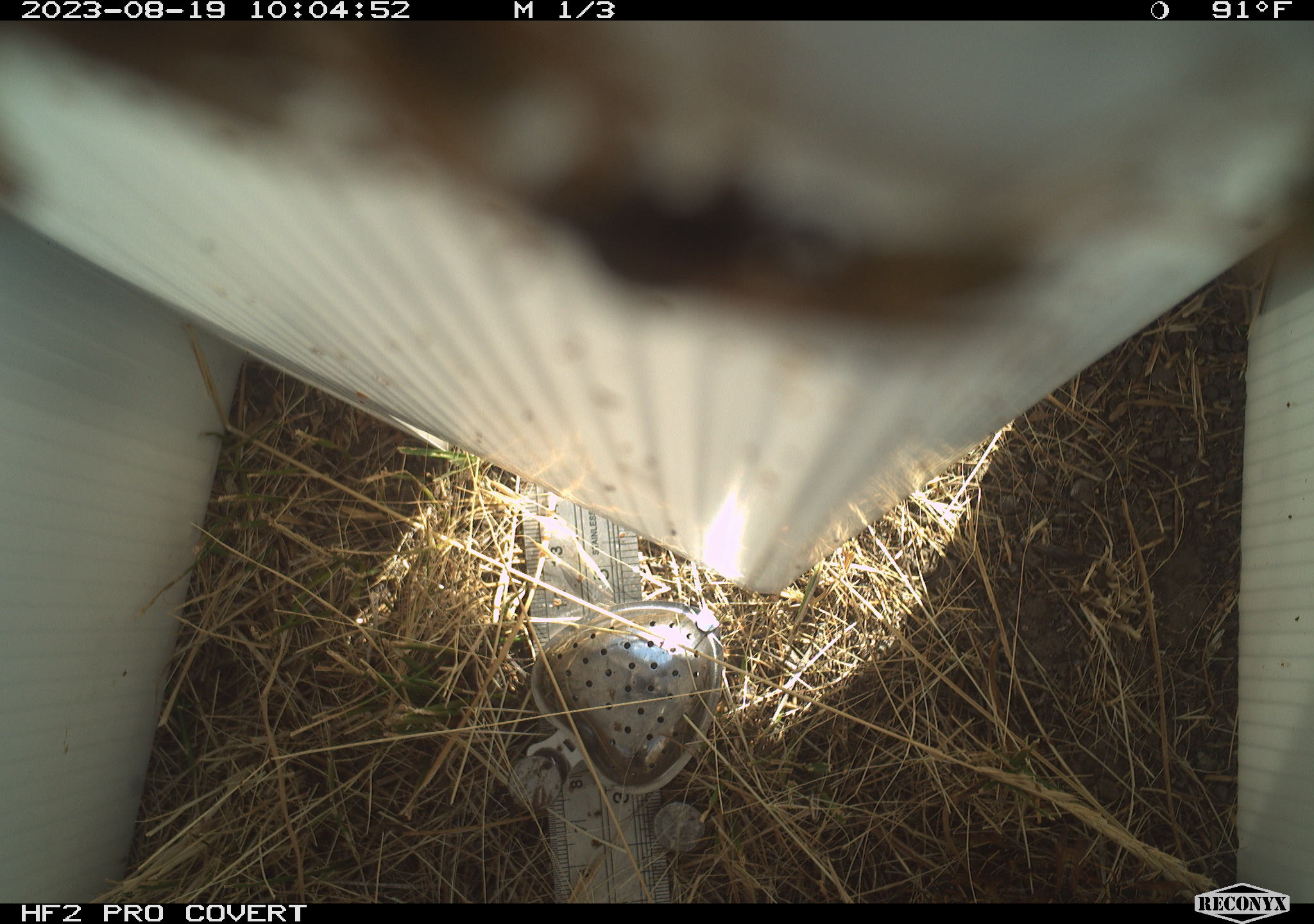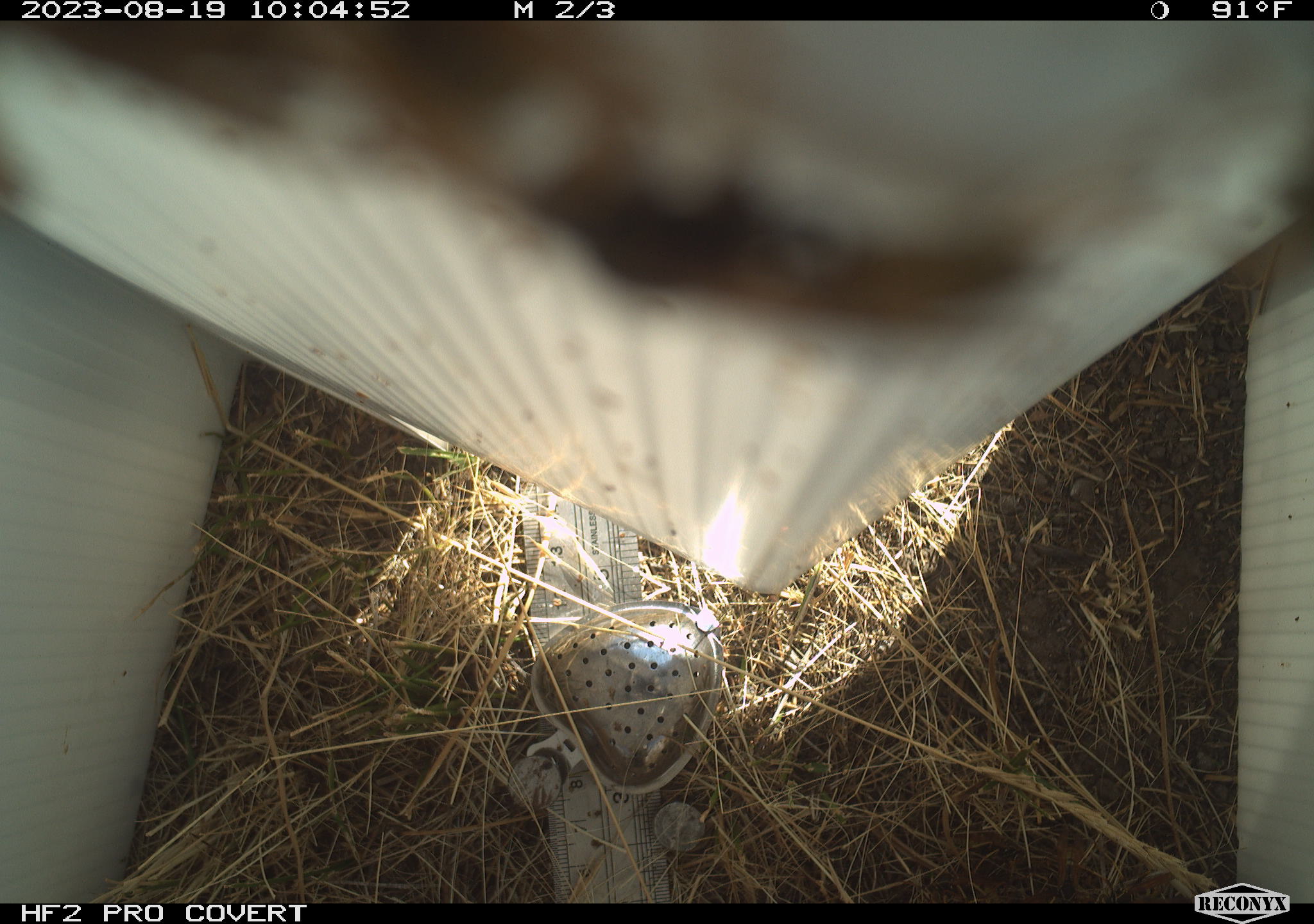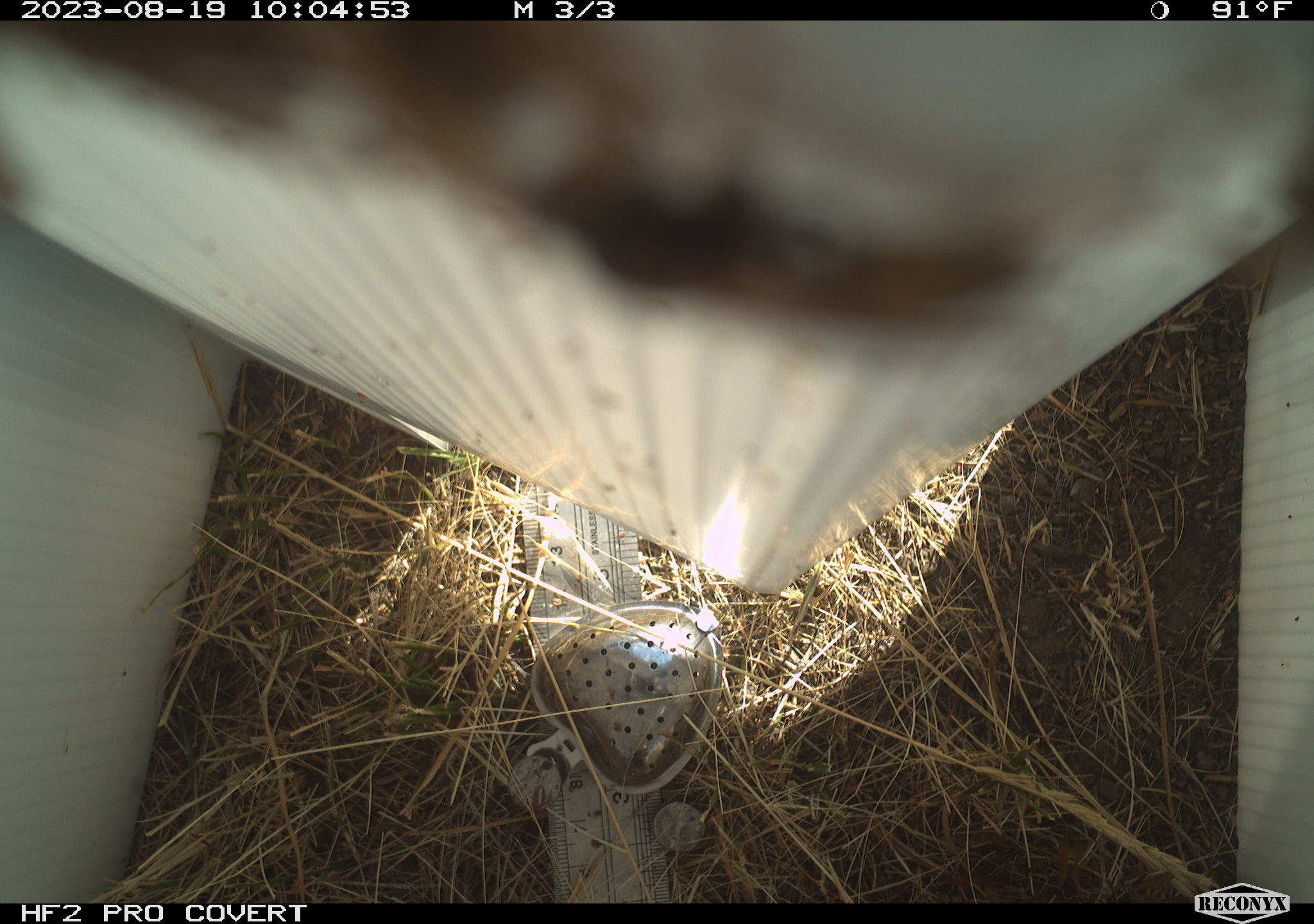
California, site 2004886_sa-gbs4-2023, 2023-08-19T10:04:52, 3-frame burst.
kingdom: Animalia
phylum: Arthropoda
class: Insecta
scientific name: Insecta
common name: insect